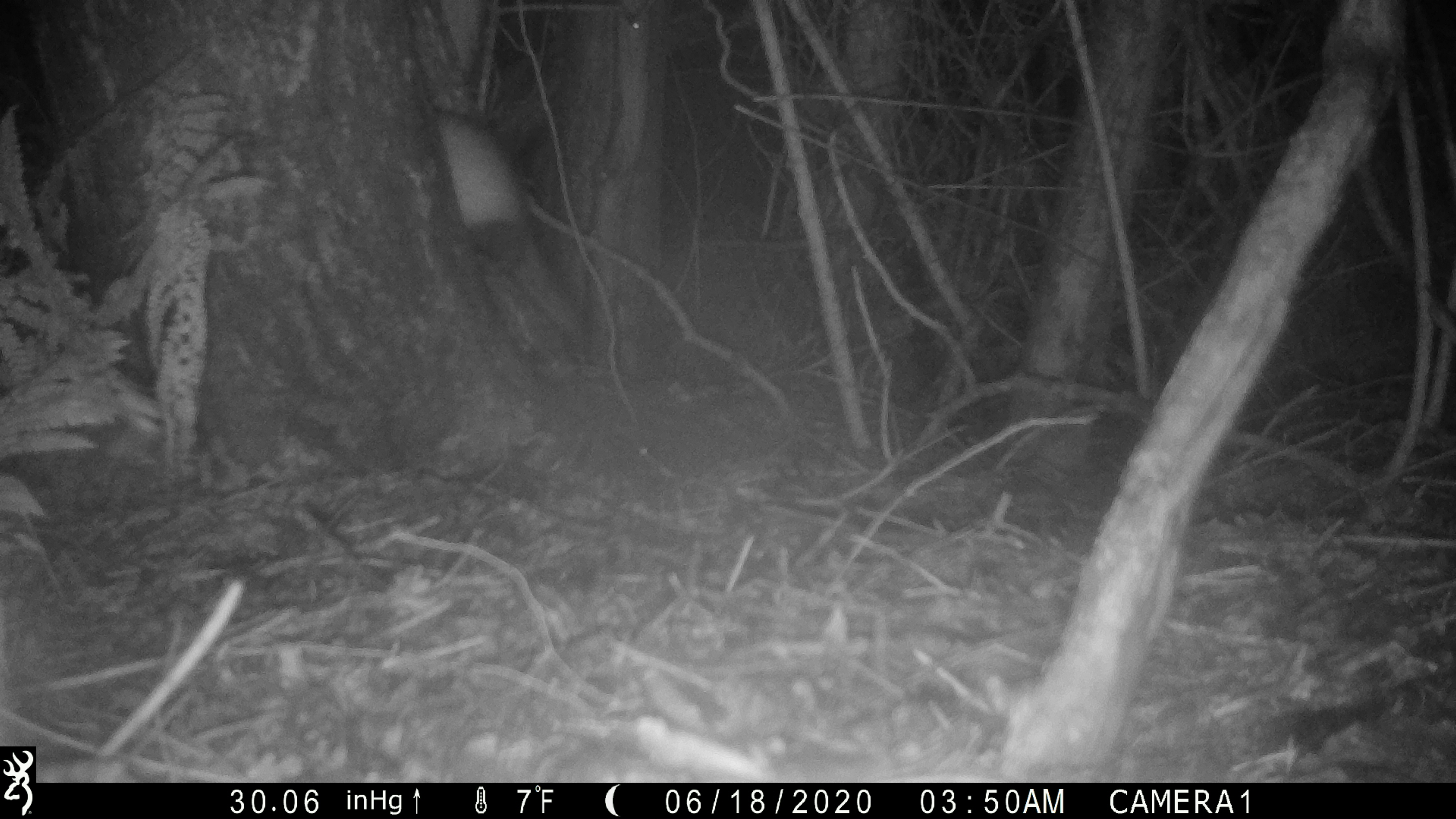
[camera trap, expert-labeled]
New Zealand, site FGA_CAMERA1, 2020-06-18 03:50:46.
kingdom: Animalia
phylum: Chordata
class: Mammalia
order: Carnivora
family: Mustelidae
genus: Mustela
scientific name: Mustela furo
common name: ferret